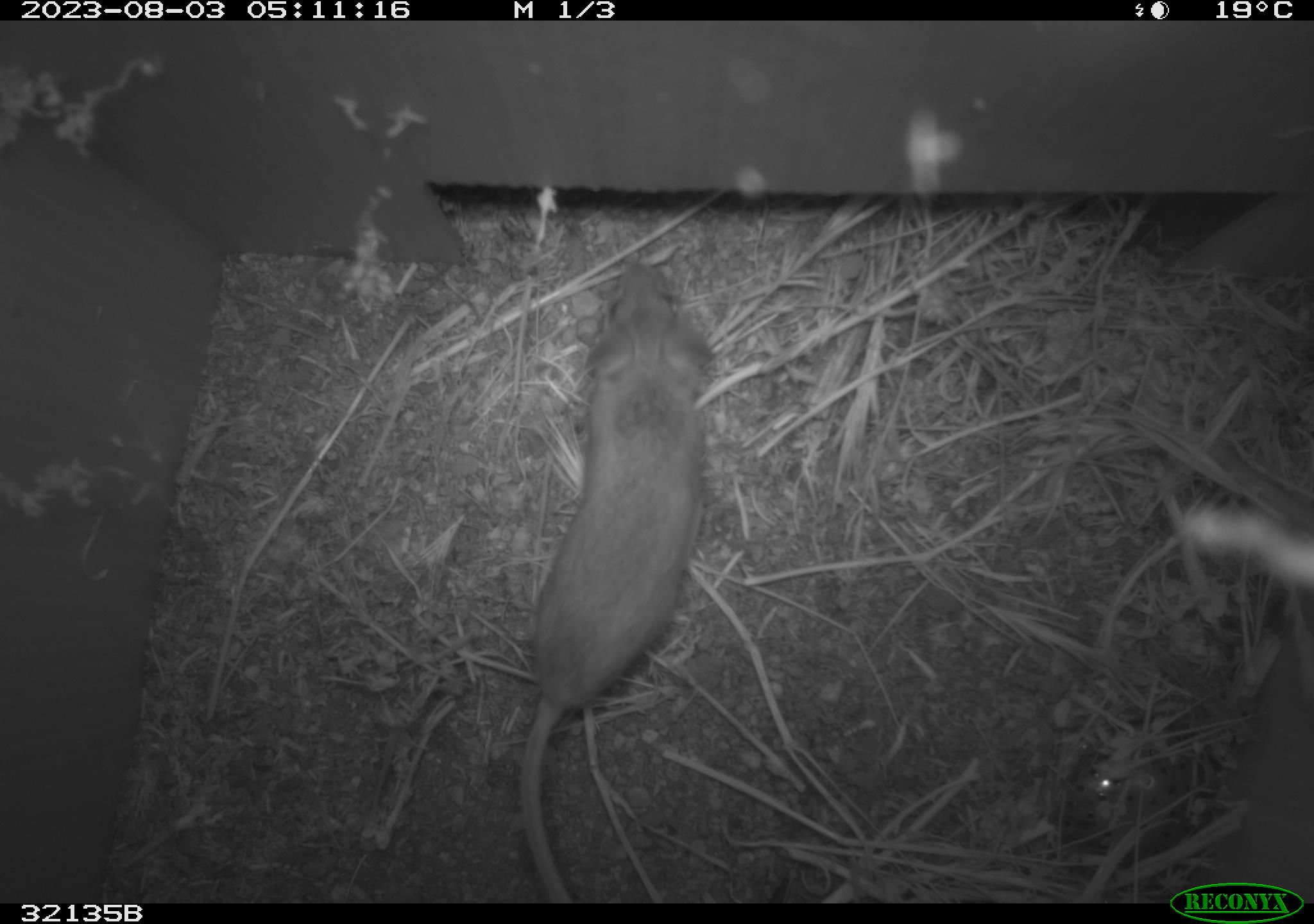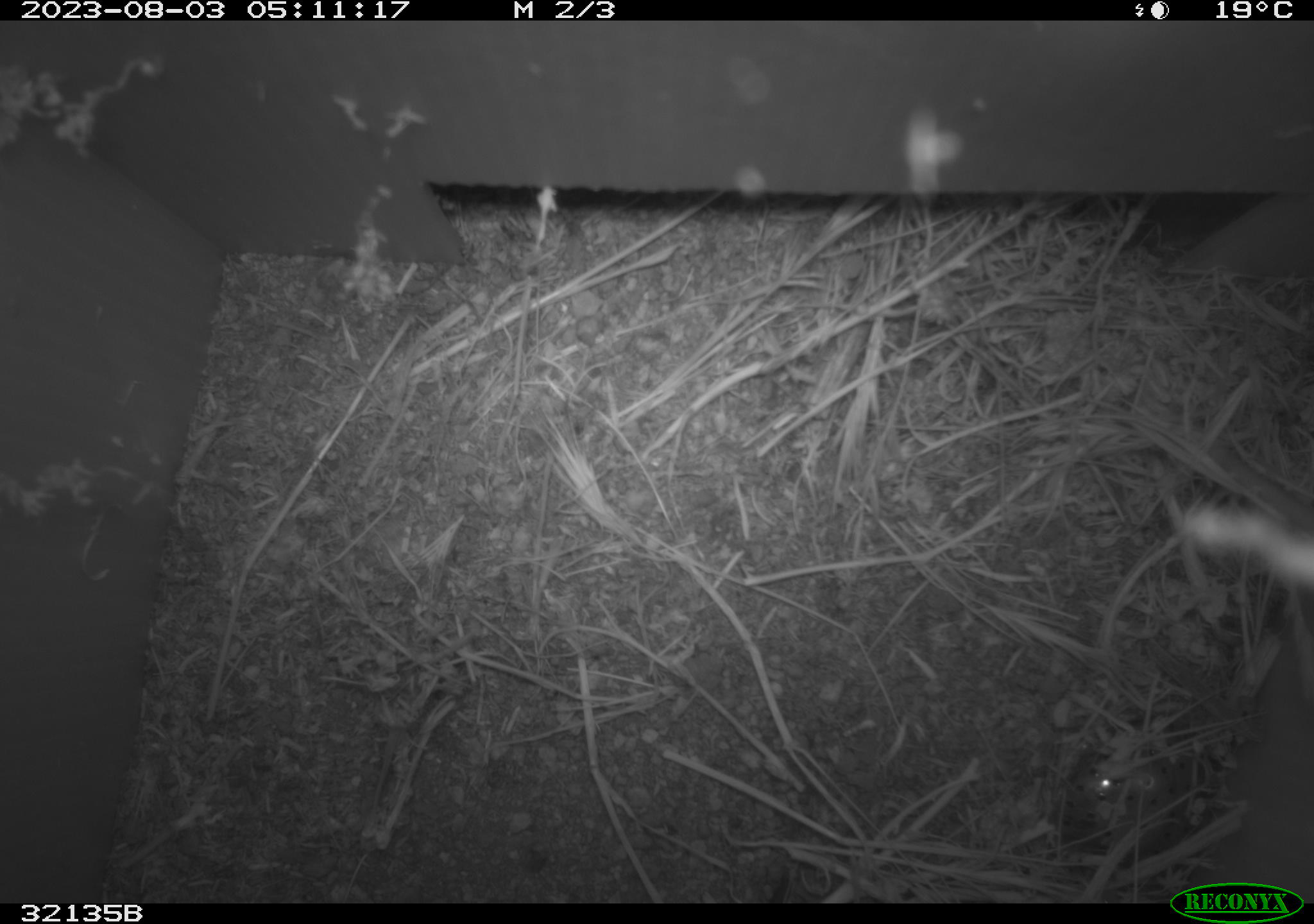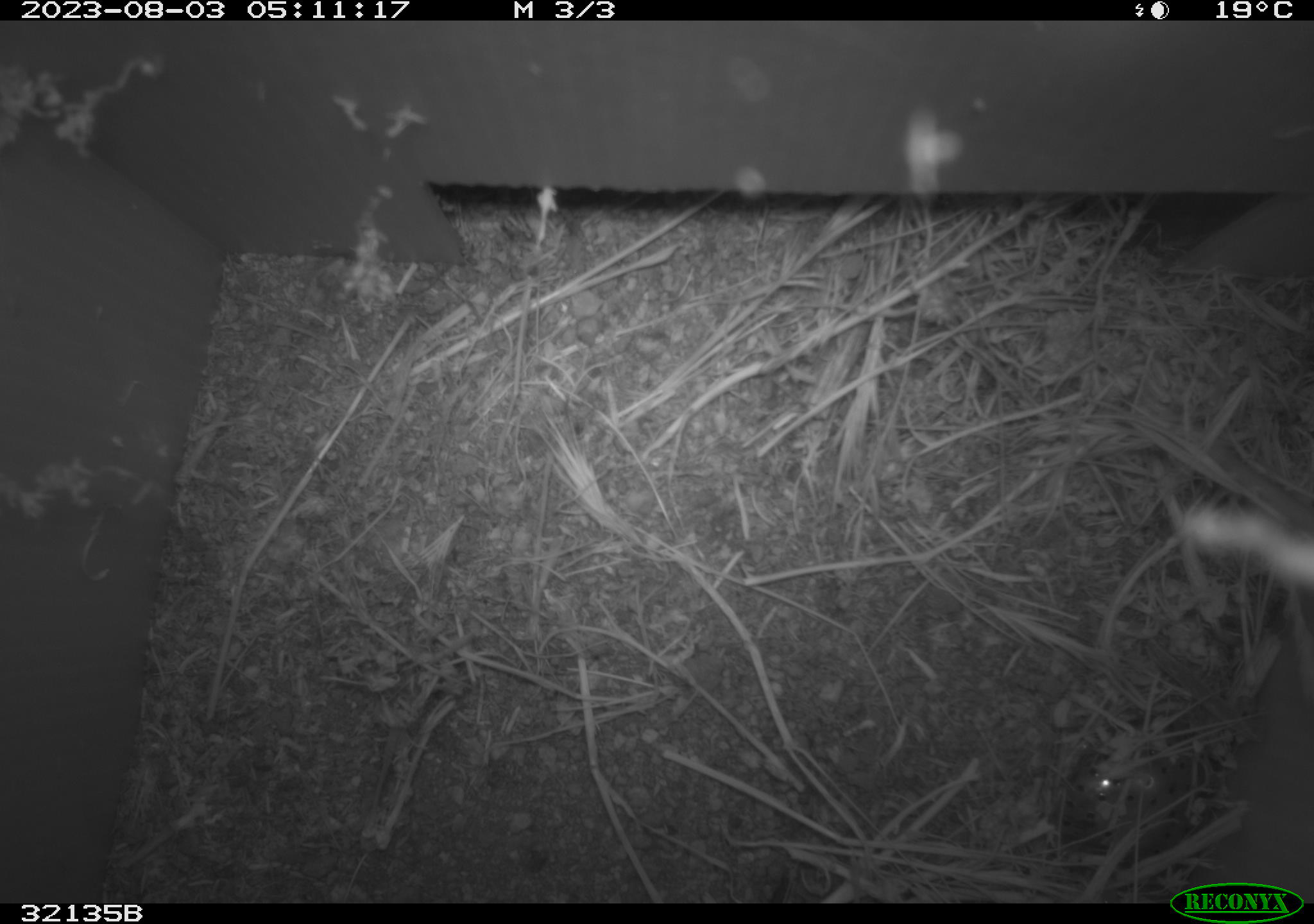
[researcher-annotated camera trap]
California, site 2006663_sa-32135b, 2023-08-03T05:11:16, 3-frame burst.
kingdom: Animalia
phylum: Chordata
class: Mammalia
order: Rodentia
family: Cricetidae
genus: Peromyscus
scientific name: Peromyscus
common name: deer mice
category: peromyscus species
Peromyscus species (deer mice) (Peromyscus).